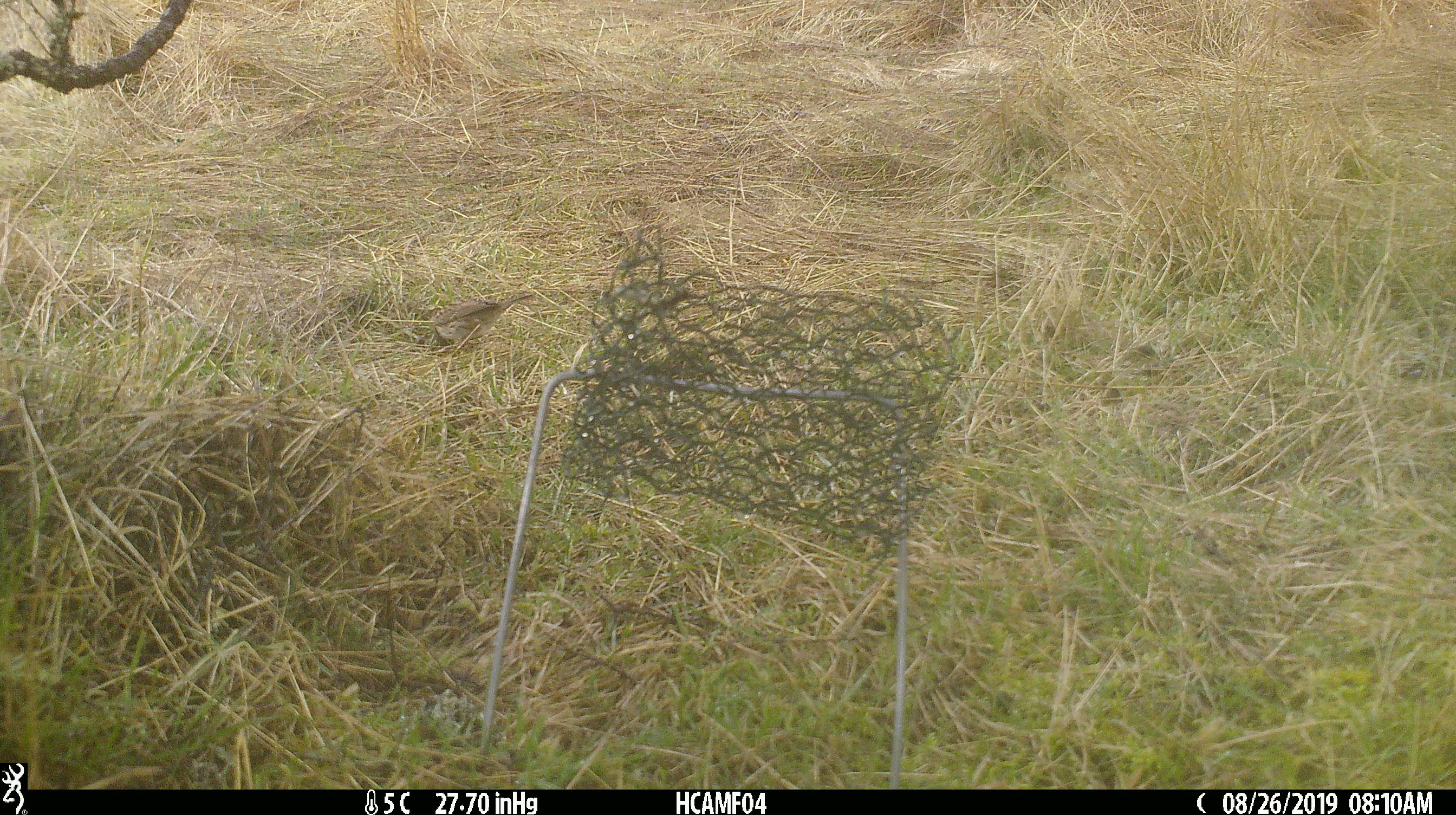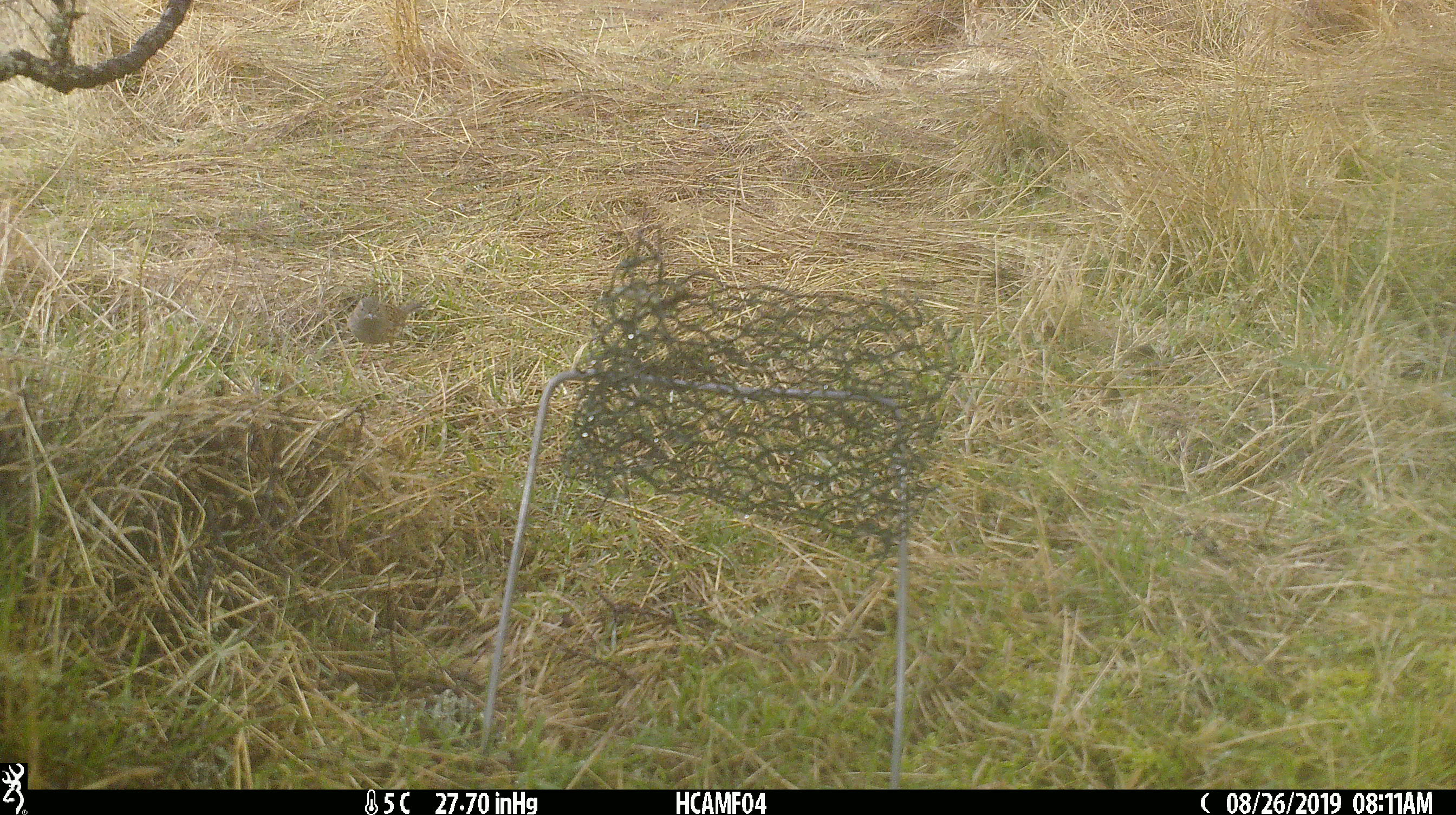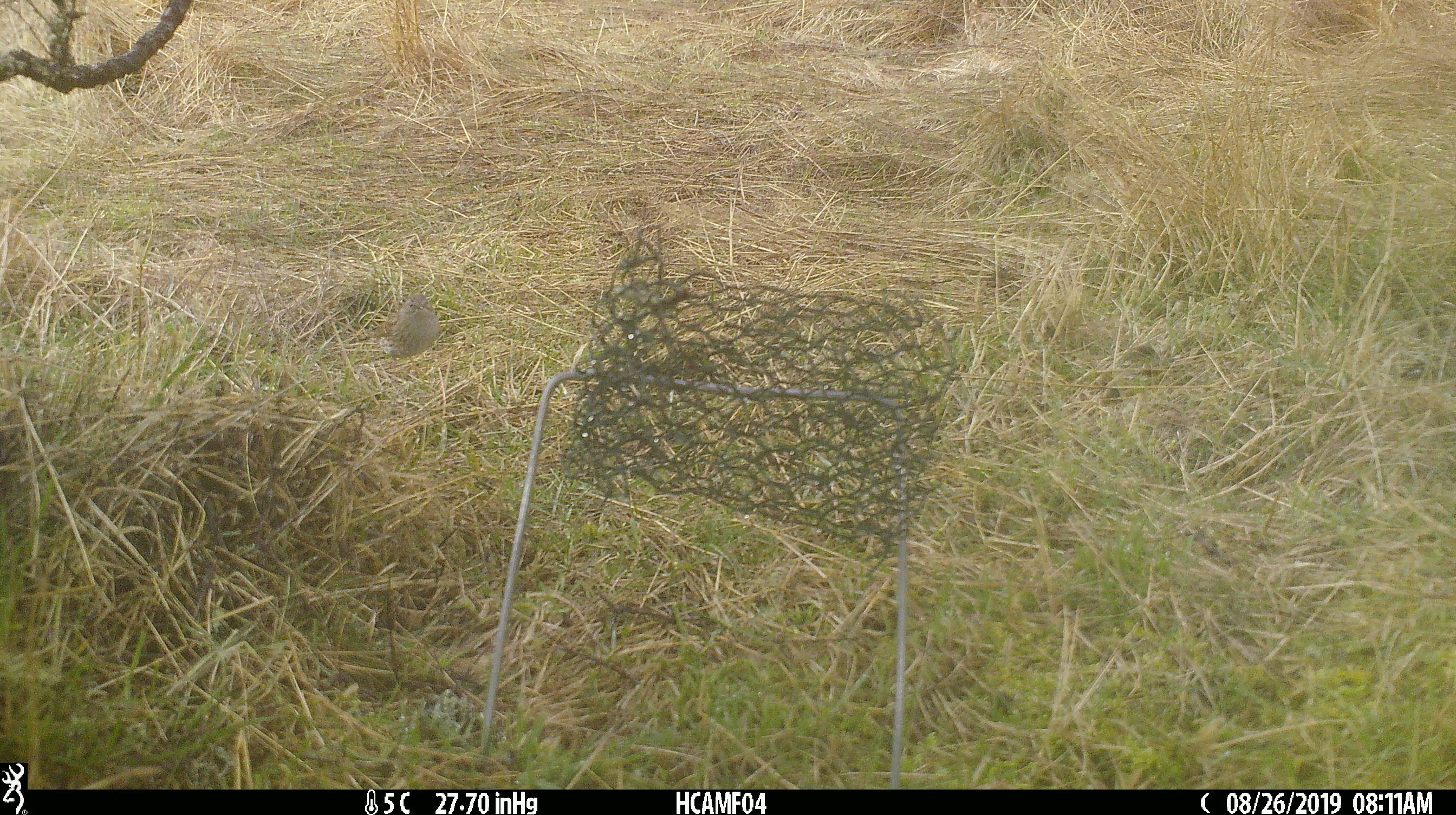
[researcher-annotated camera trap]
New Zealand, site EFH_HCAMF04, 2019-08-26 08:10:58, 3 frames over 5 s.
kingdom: Animalia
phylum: Chordata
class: Aves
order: Passeriformes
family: Prunellidae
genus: Prunella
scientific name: Prunella modularis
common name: dunnock